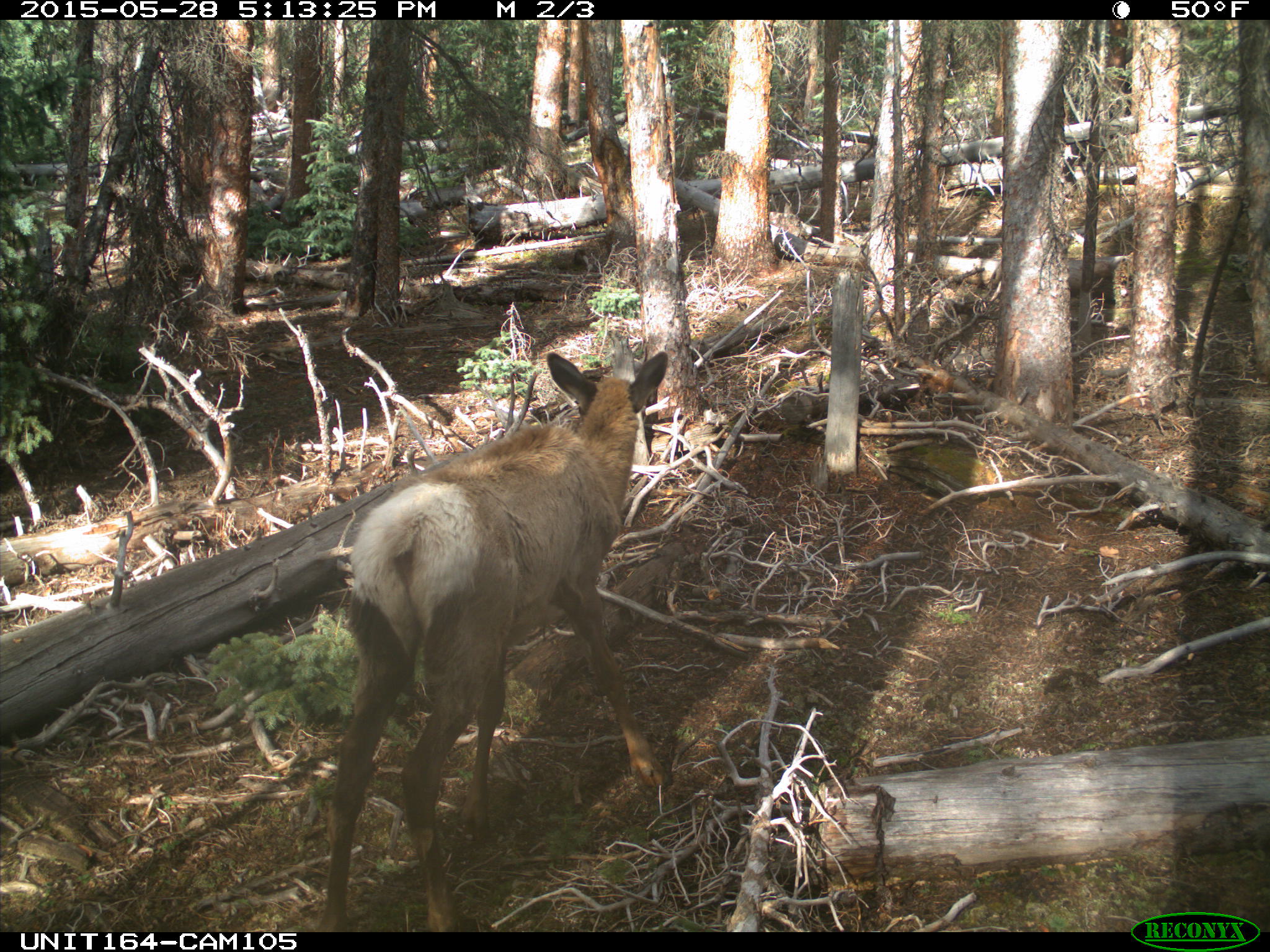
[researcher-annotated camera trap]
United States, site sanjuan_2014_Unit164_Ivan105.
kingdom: Animalia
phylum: Chordata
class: Mammalia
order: Artiodactyla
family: Cervidae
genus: Cervus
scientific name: Cervus elaphus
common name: red deer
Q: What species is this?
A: Cervus elaphus (red deer).